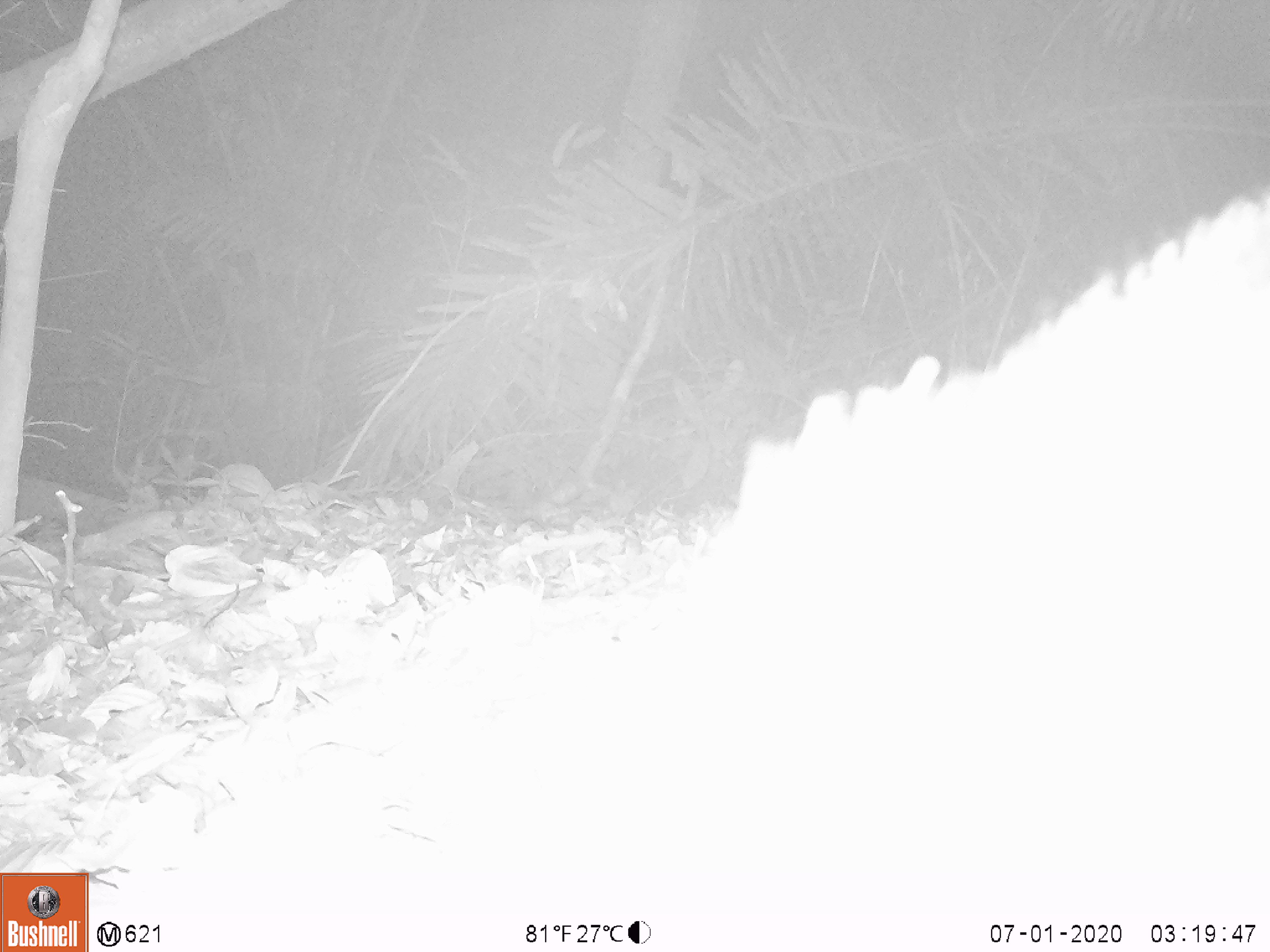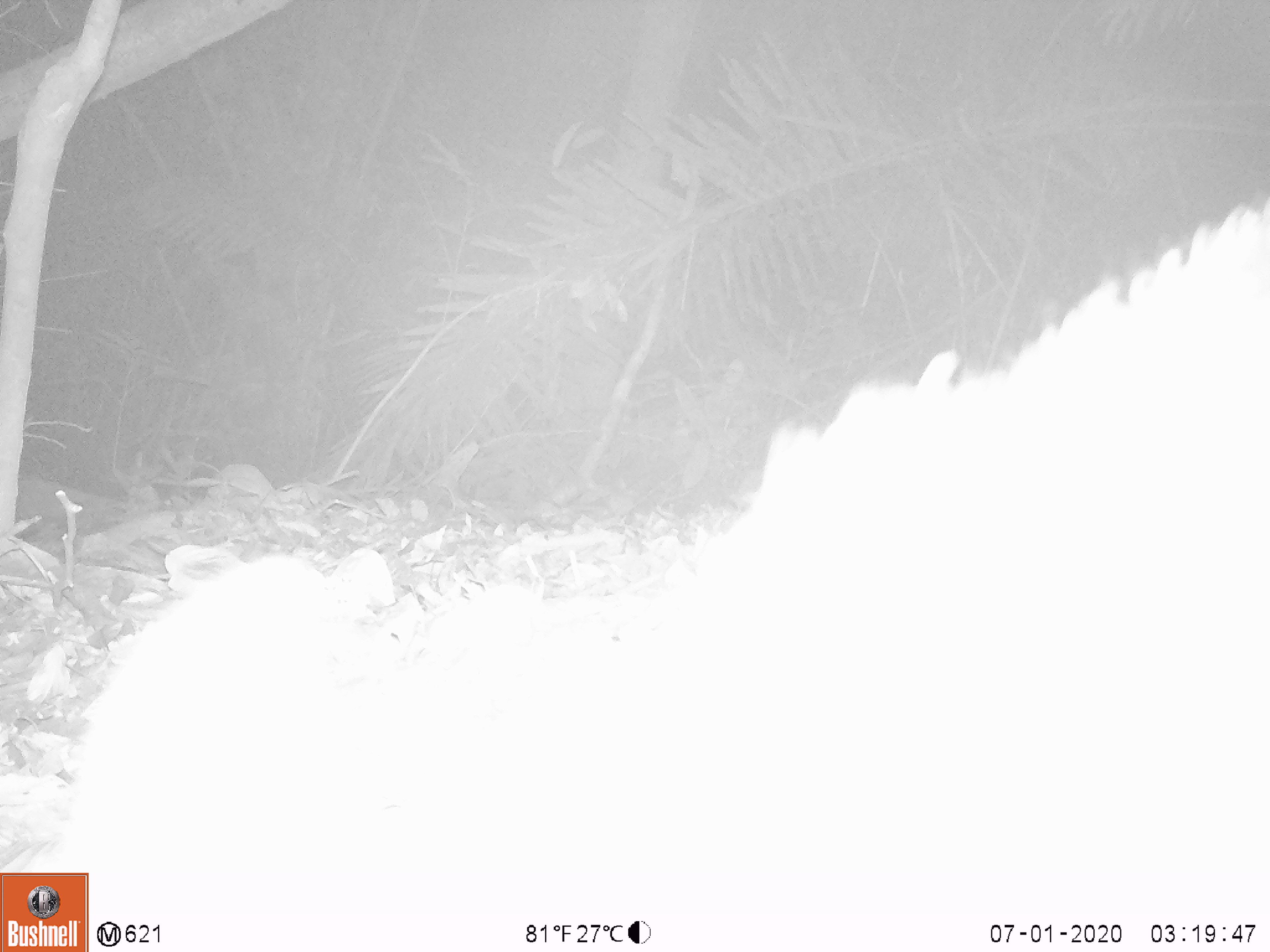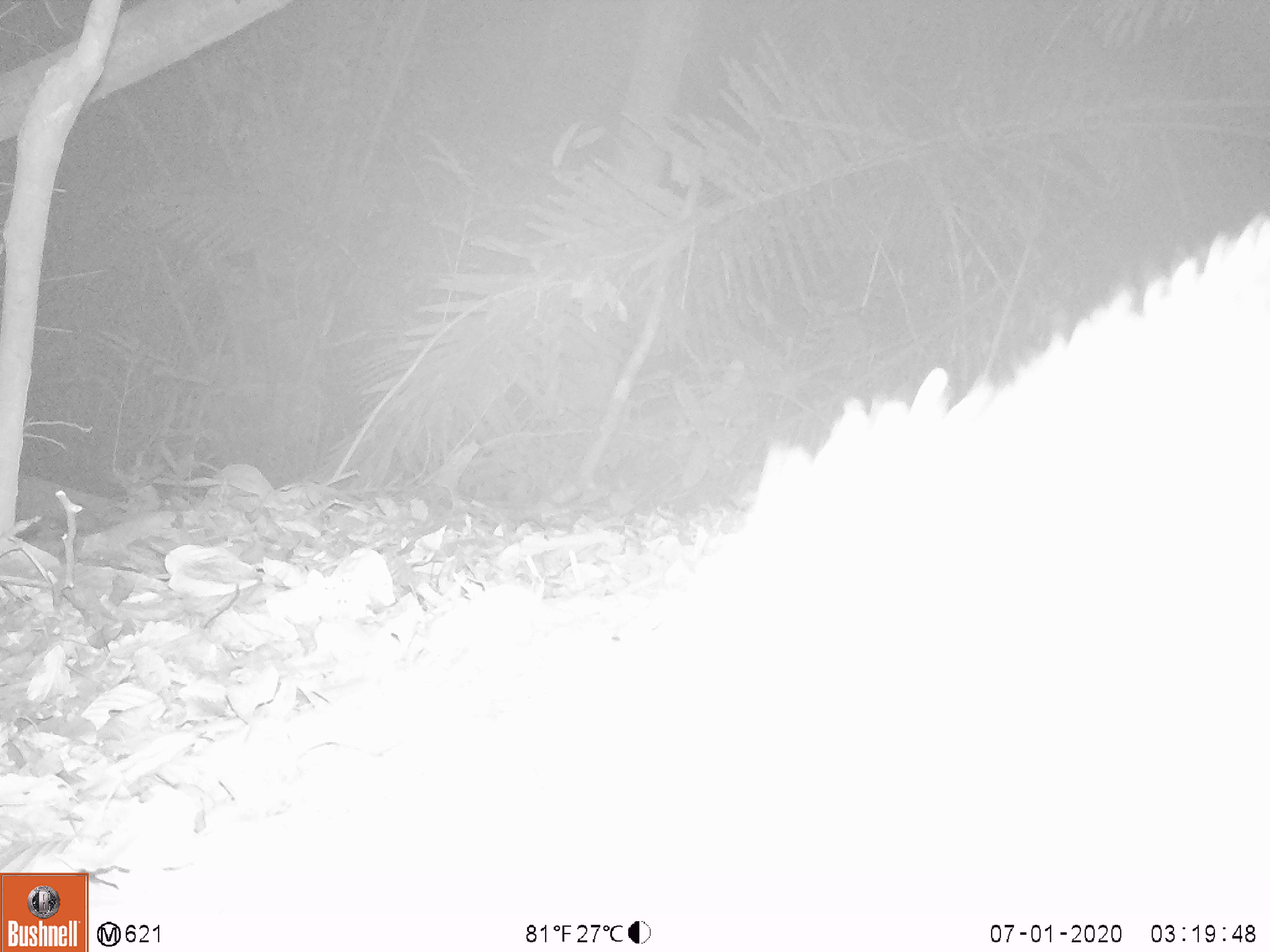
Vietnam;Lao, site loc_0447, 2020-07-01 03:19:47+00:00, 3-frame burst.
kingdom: Animalia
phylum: Chordata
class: Mammalia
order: Artiodactyla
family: Suidae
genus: Sus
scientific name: Sus scrofa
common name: eurasian wild pig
Eurasian wild pig (Sus scrofa). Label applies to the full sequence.